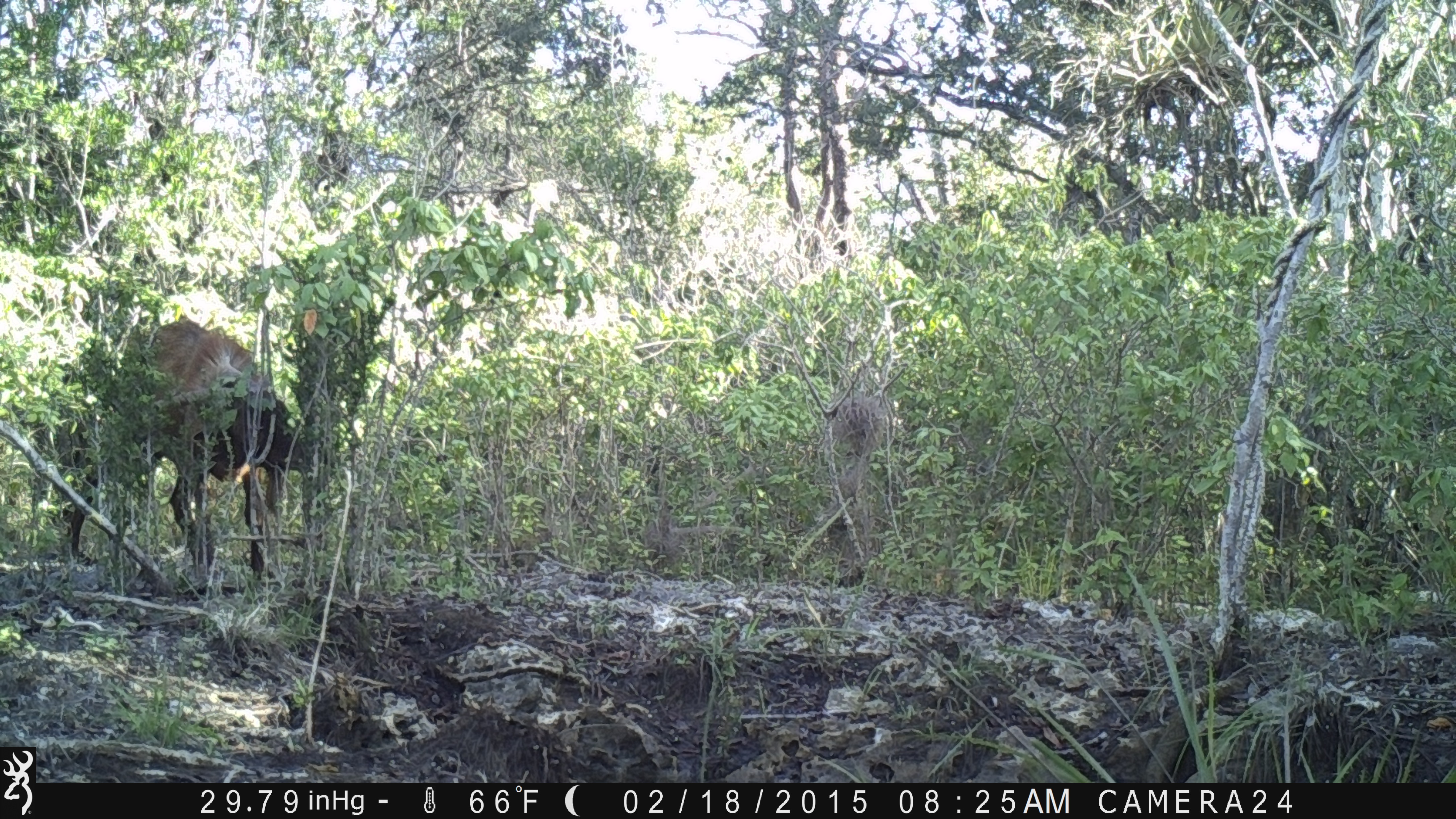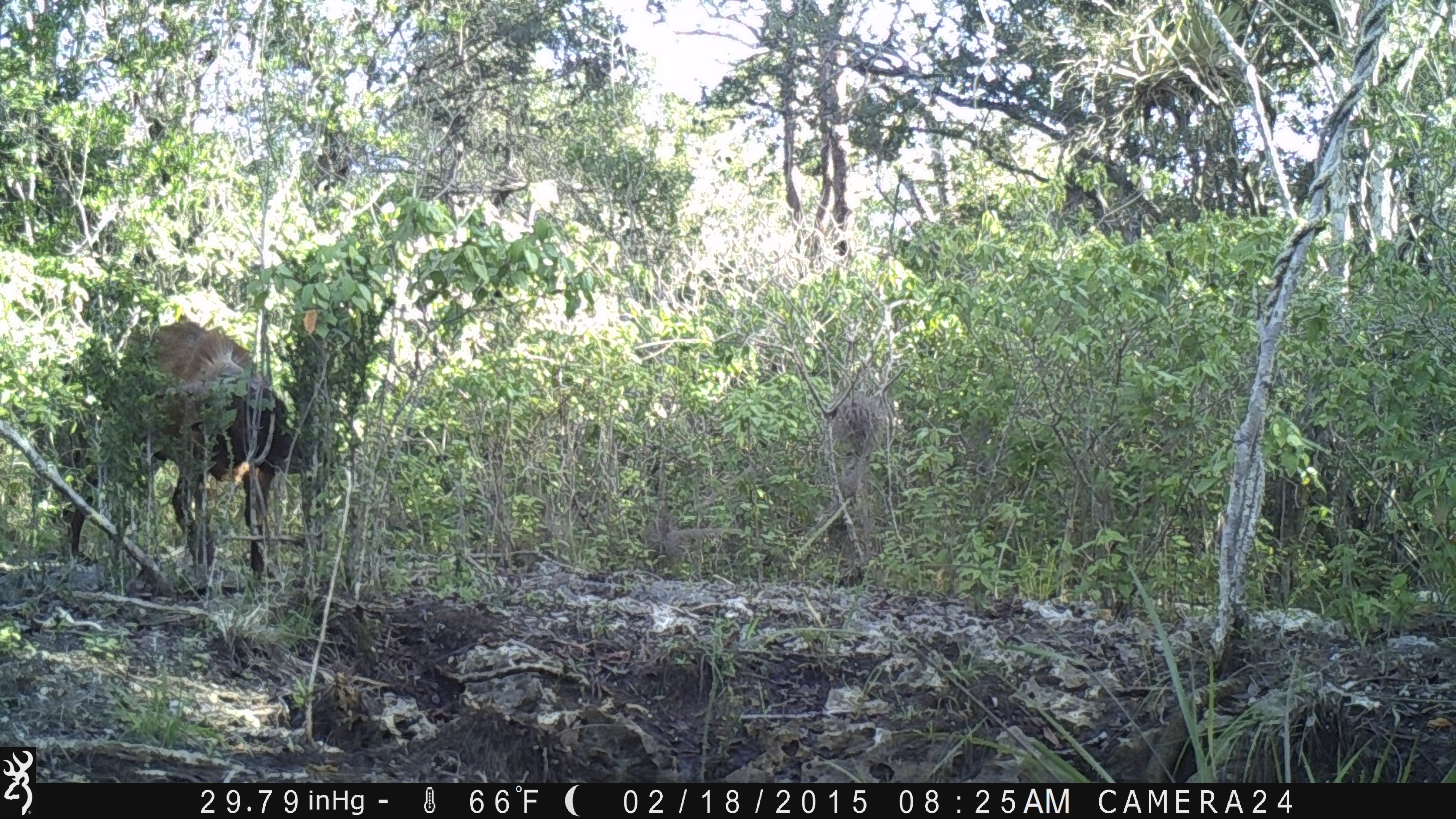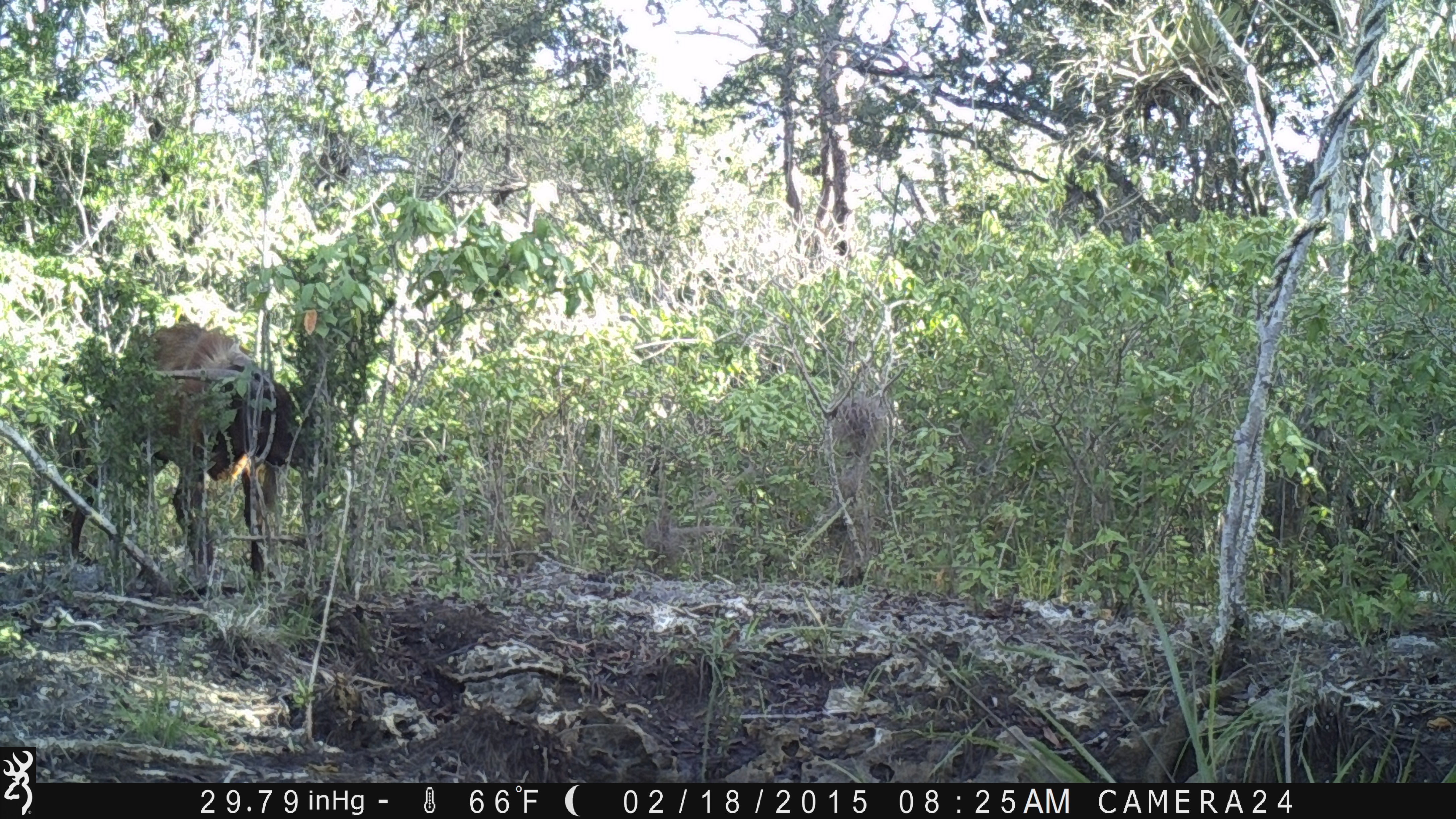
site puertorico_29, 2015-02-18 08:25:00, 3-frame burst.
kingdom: Animalia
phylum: Chordata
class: Mammalia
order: Artiodactyla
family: Bovidae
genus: Capra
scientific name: Capra hircus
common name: goat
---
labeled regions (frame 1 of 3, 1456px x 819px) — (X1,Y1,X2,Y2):
goat: (52,307,300,585)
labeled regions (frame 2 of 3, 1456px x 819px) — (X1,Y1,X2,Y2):
goat: (60,318,295,584)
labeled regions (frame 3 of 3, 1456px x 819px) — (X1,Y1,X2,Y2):
goat: (51,314,300,588)